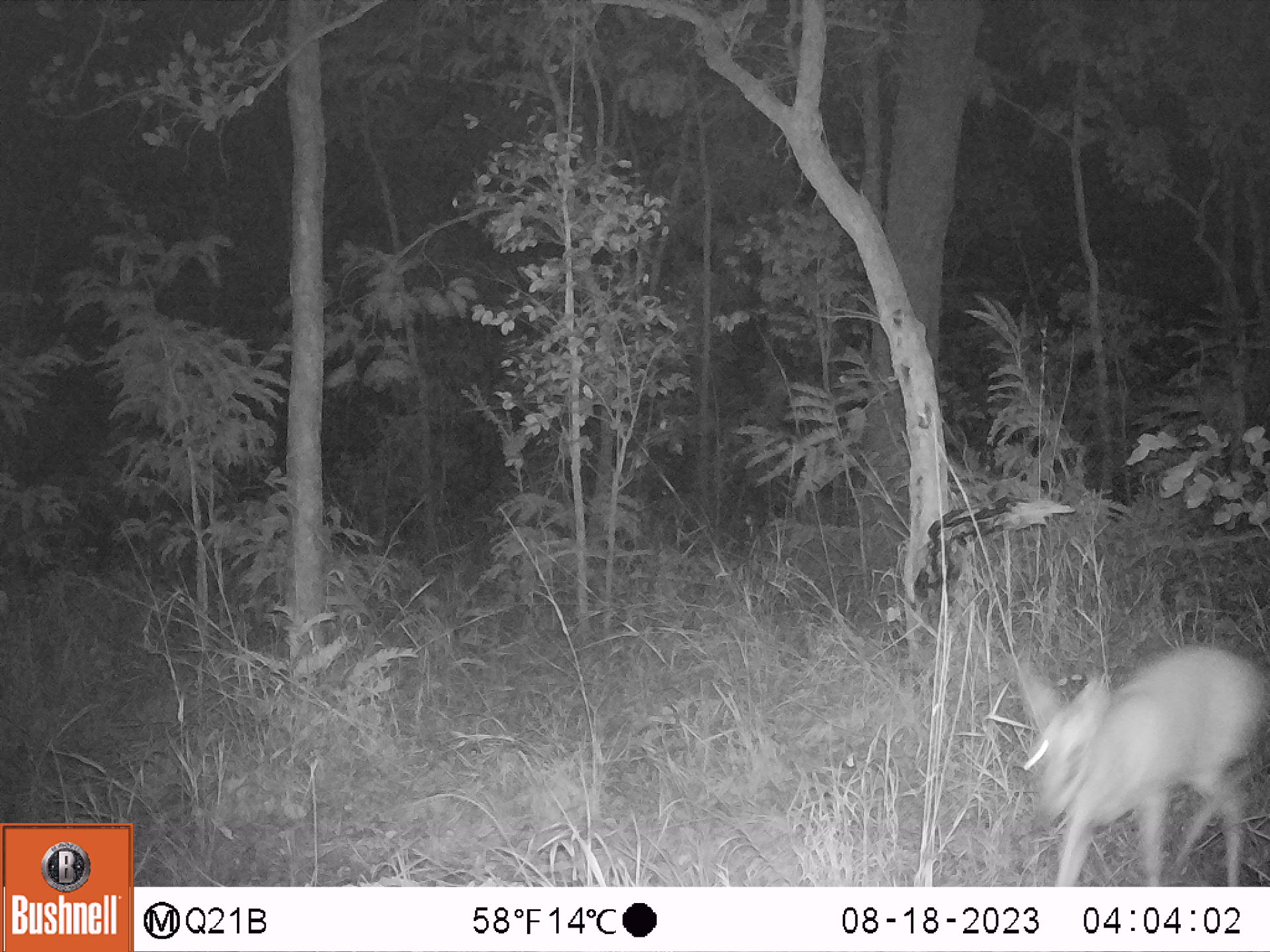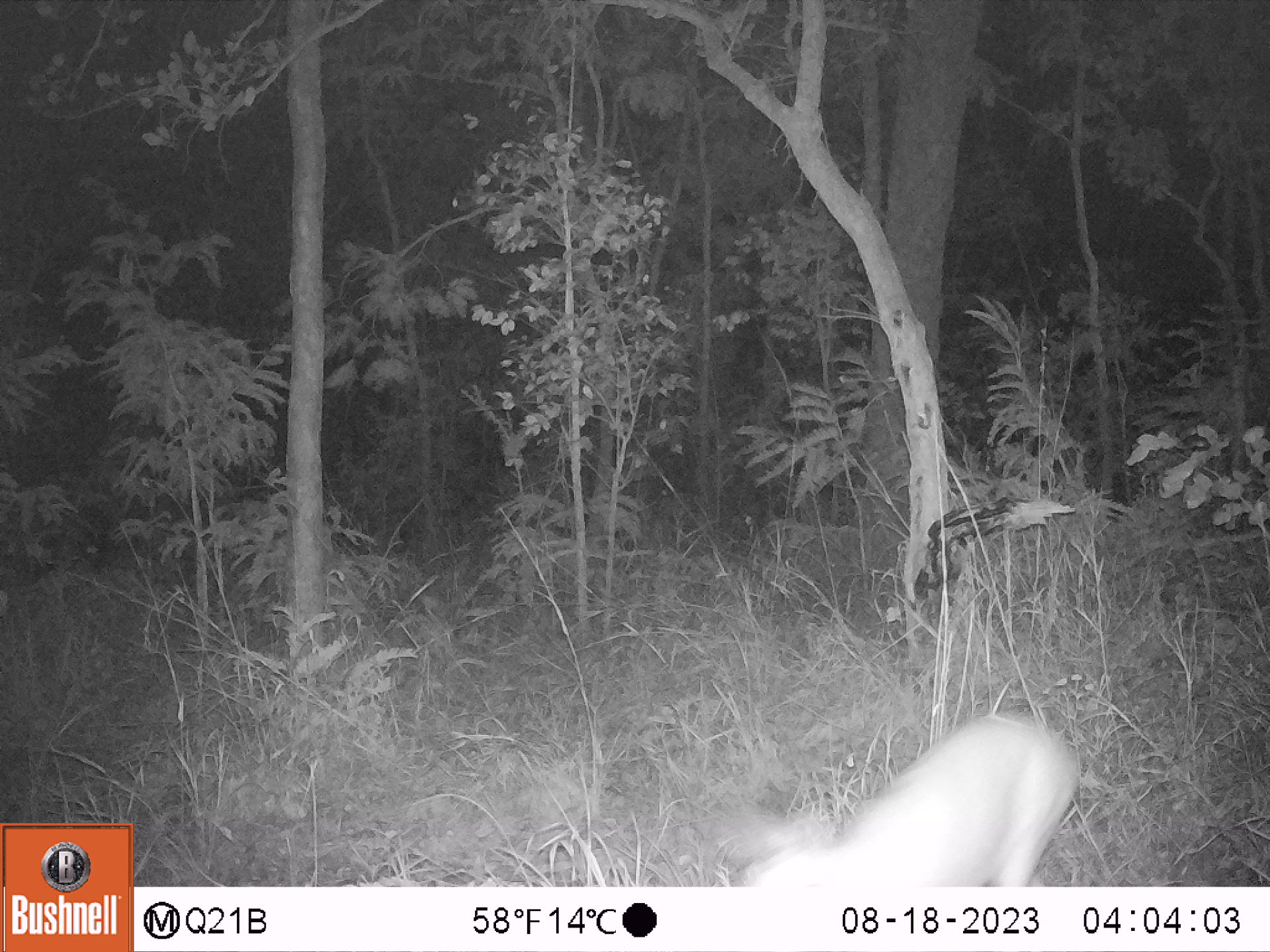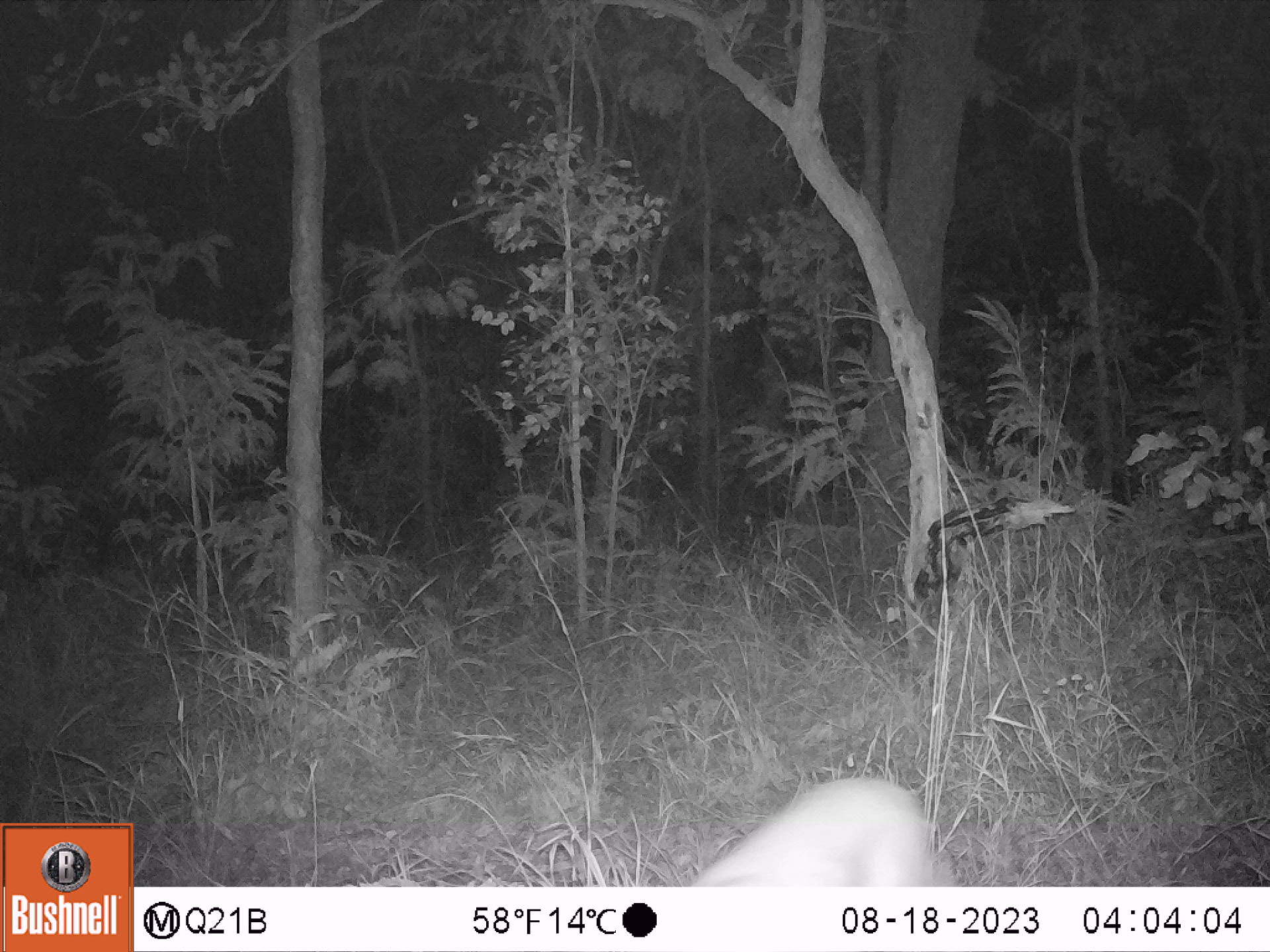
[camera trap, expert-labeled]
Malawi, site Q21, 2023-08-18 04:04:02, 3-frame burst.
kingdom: Animalia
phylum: Chordata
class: Mammalia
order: Artiodactyla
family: Bovidae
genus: Sylvicapra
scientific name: Sylvicapra grimmia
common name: common duiker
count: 1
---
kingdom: Animalia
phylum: Chordata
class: Mammalia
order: Artiodactyla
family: Bovidae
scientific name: Antilopinae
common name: small antelope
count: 1